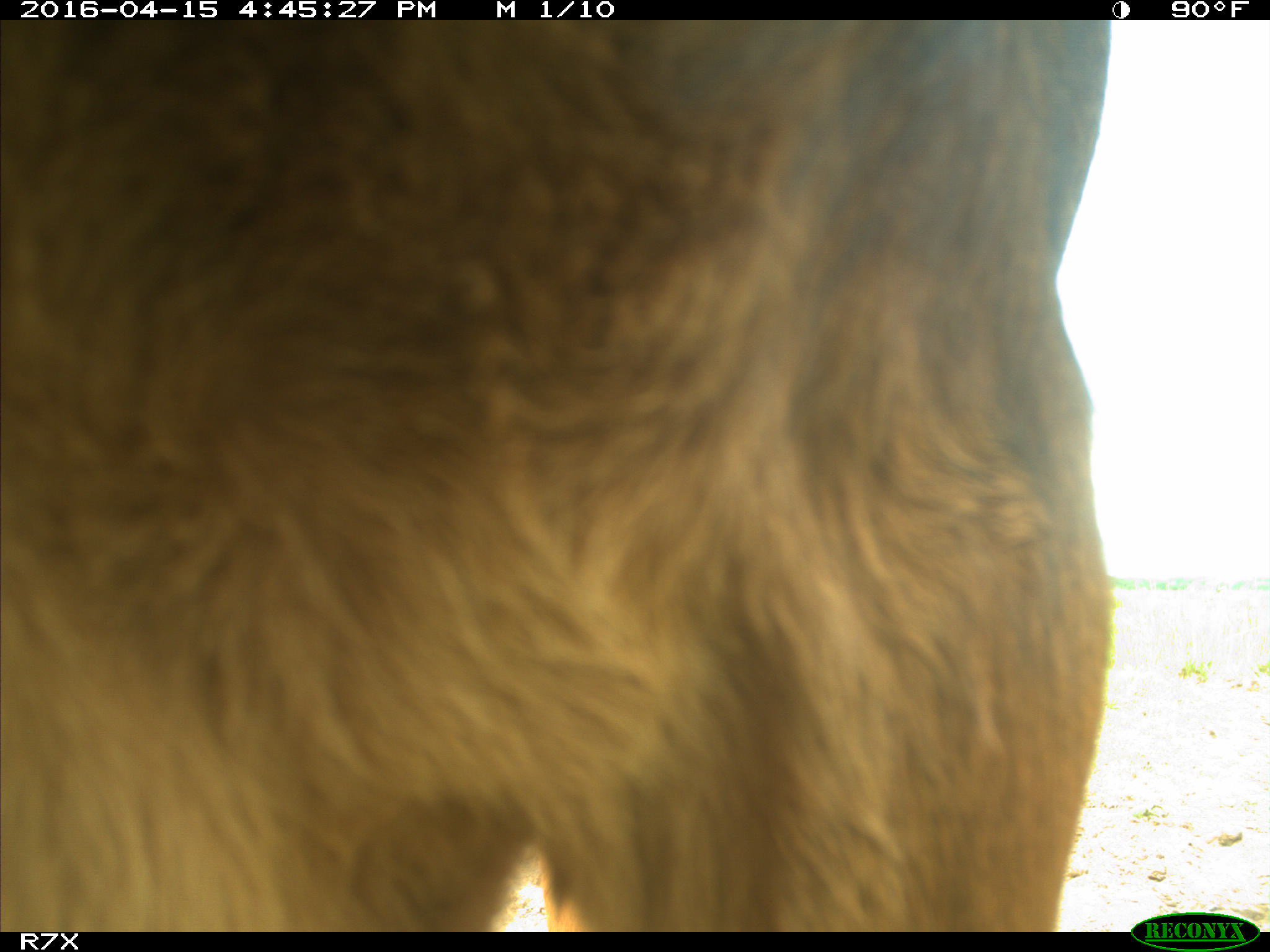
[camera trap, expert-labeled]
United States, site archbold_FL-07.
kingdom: Animalia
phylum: Chordata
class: Mammalia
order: Artiodactyla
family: Bovidae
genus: Bos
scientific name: Bos taurus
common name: domestic cow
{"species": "Bos taurus (domestic cow)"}